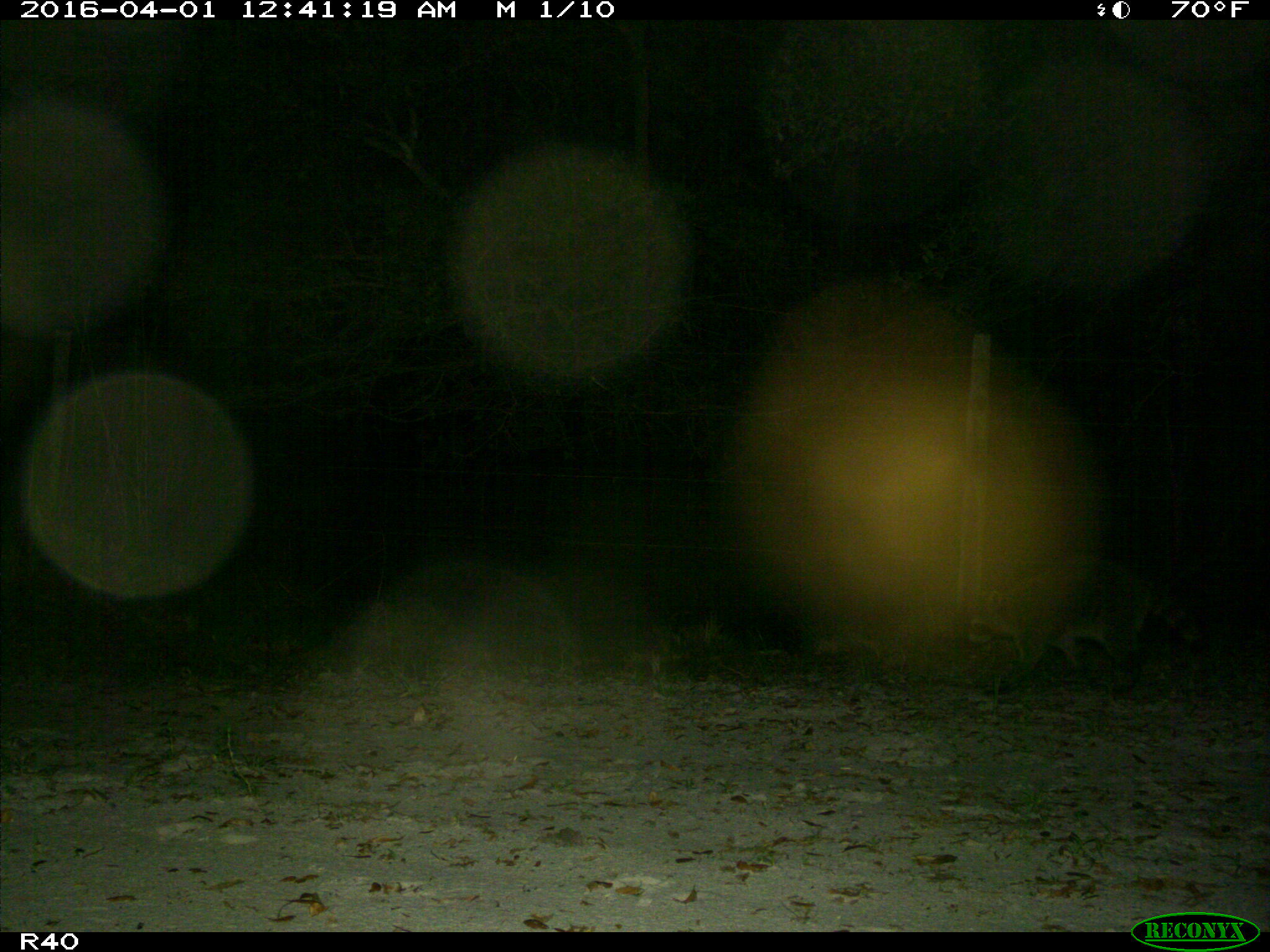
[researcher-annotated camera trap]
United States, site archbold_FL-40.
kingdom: Animalia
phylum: Chordata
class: Mammalia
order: Carnivora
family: Procyonidae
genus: Procyon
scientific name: Procyon lotor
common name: common raccoon